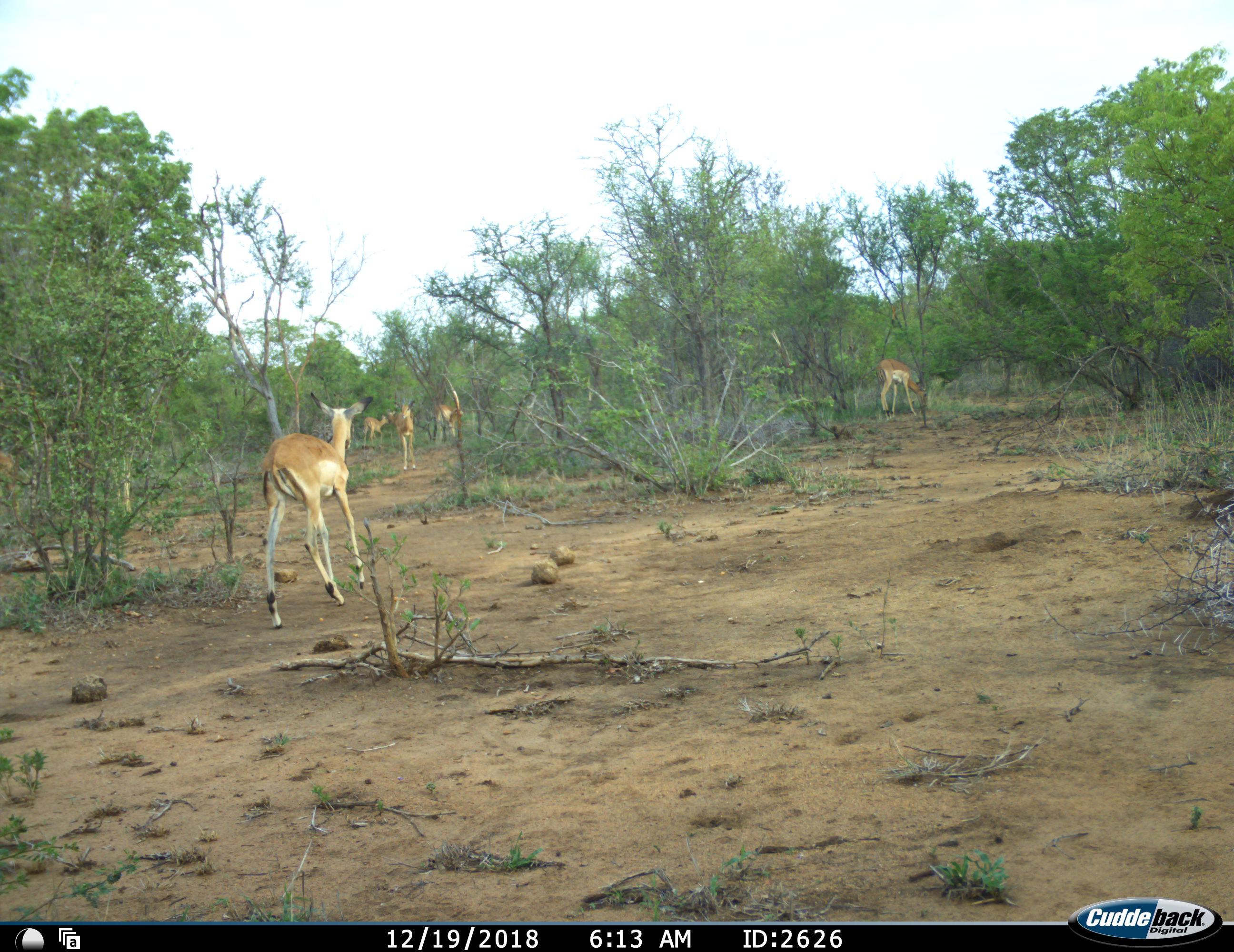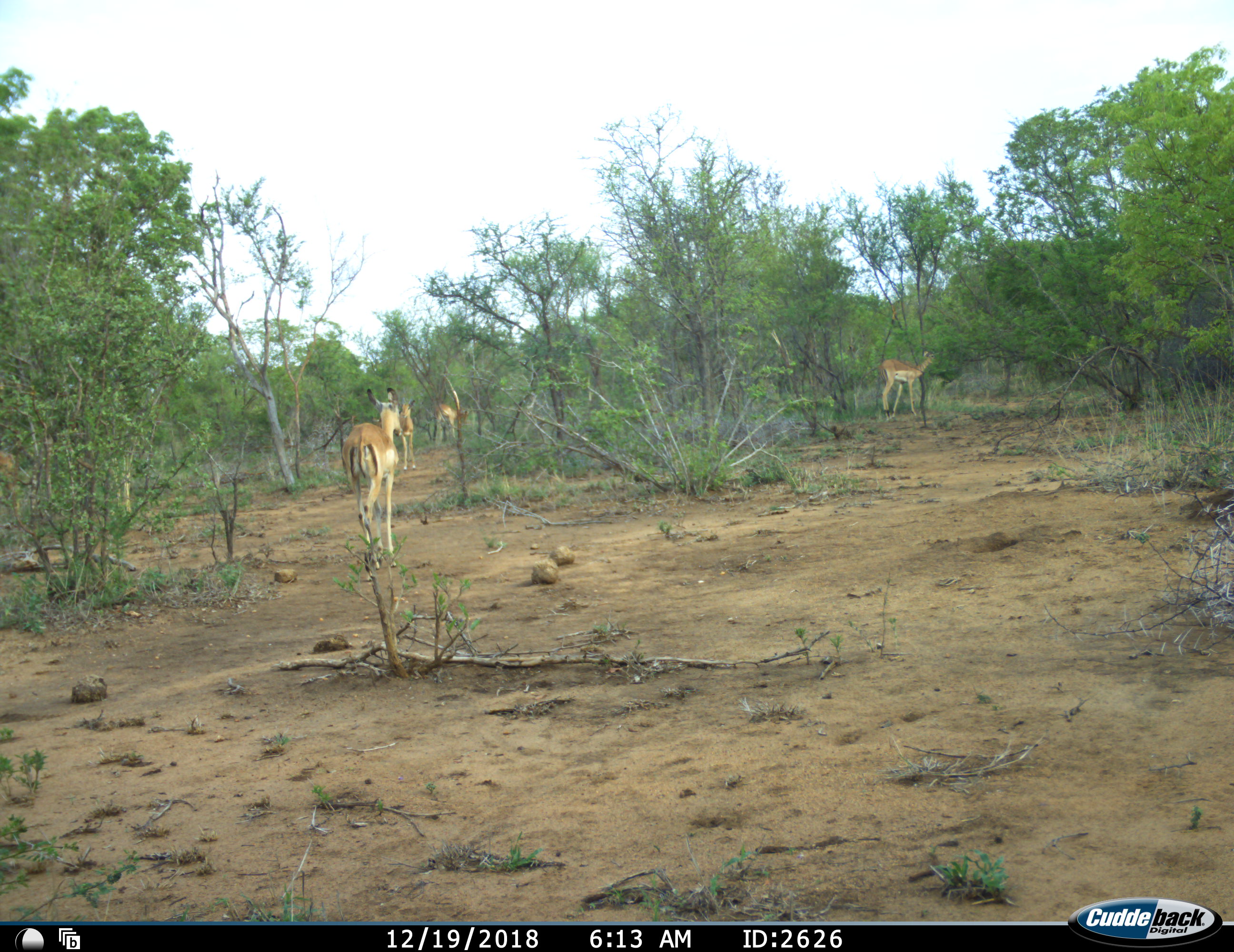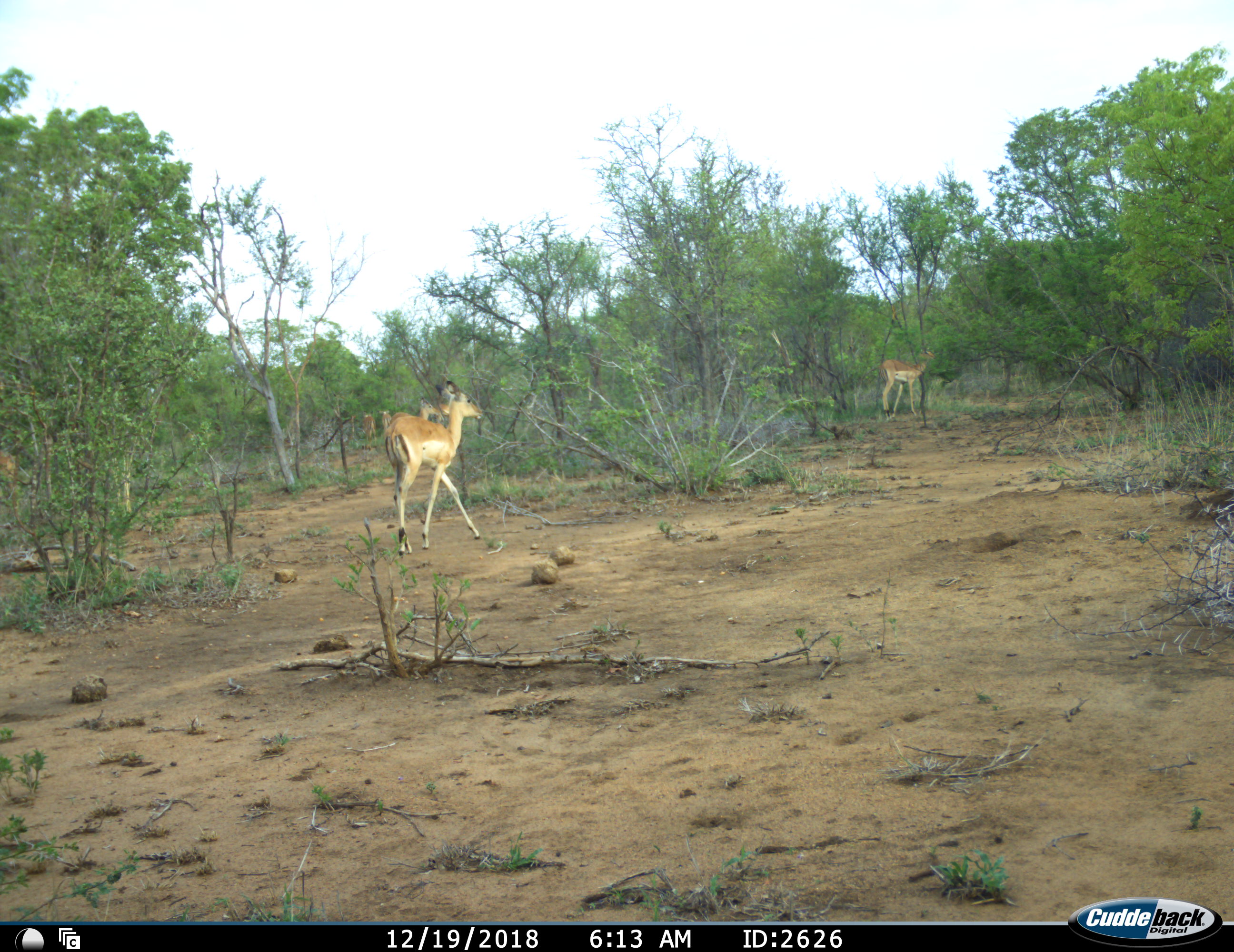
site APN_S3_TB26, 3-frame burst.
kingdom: Animalia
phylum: Chordata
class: Mammalia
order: Artiodactyla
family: Bovidae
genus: Aepyceros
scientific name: Aepyceros melampus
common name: impala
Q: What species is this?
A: Impala (Aepyceros melampus).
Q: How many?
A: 6.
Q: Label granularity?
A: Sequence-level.